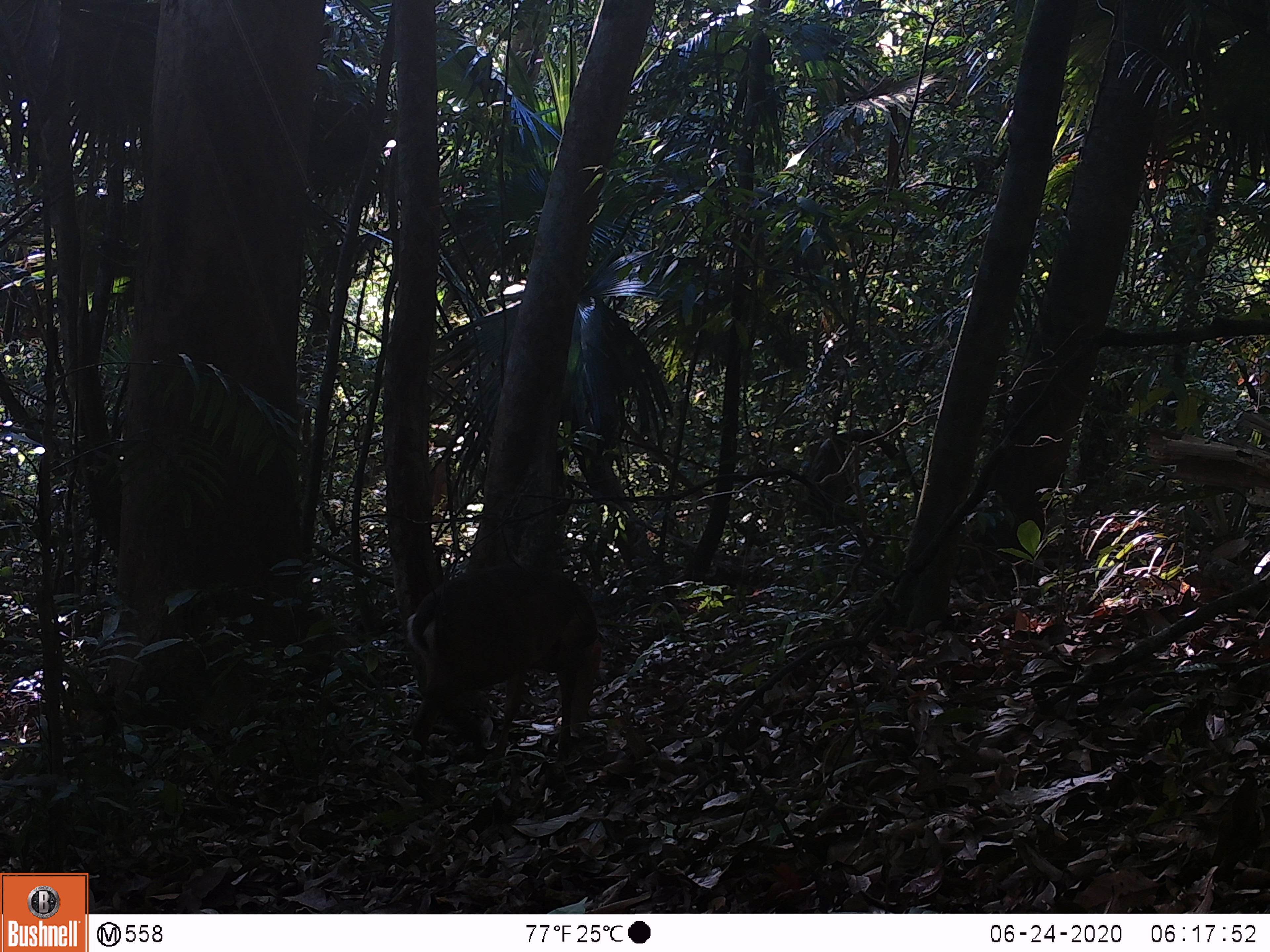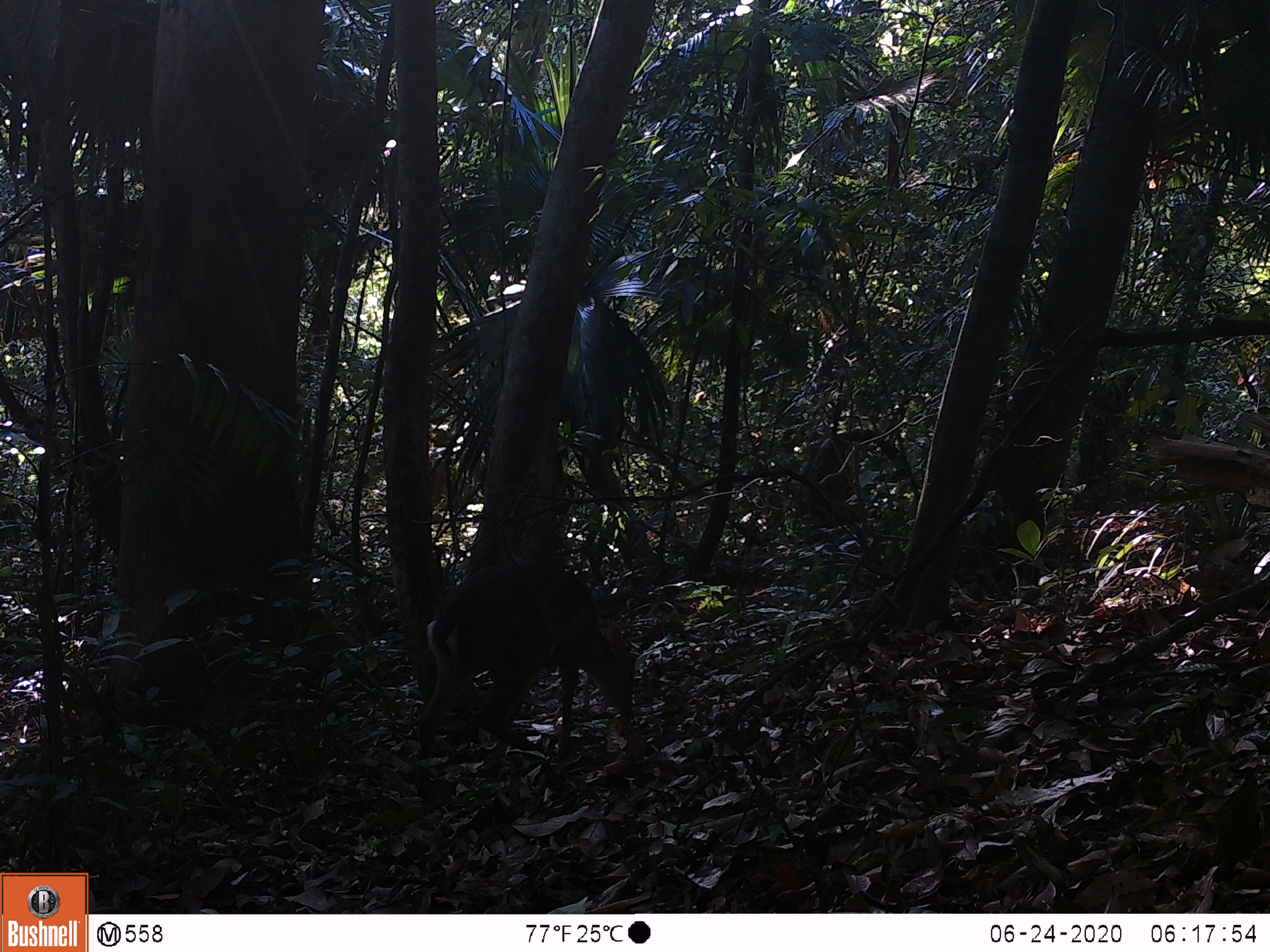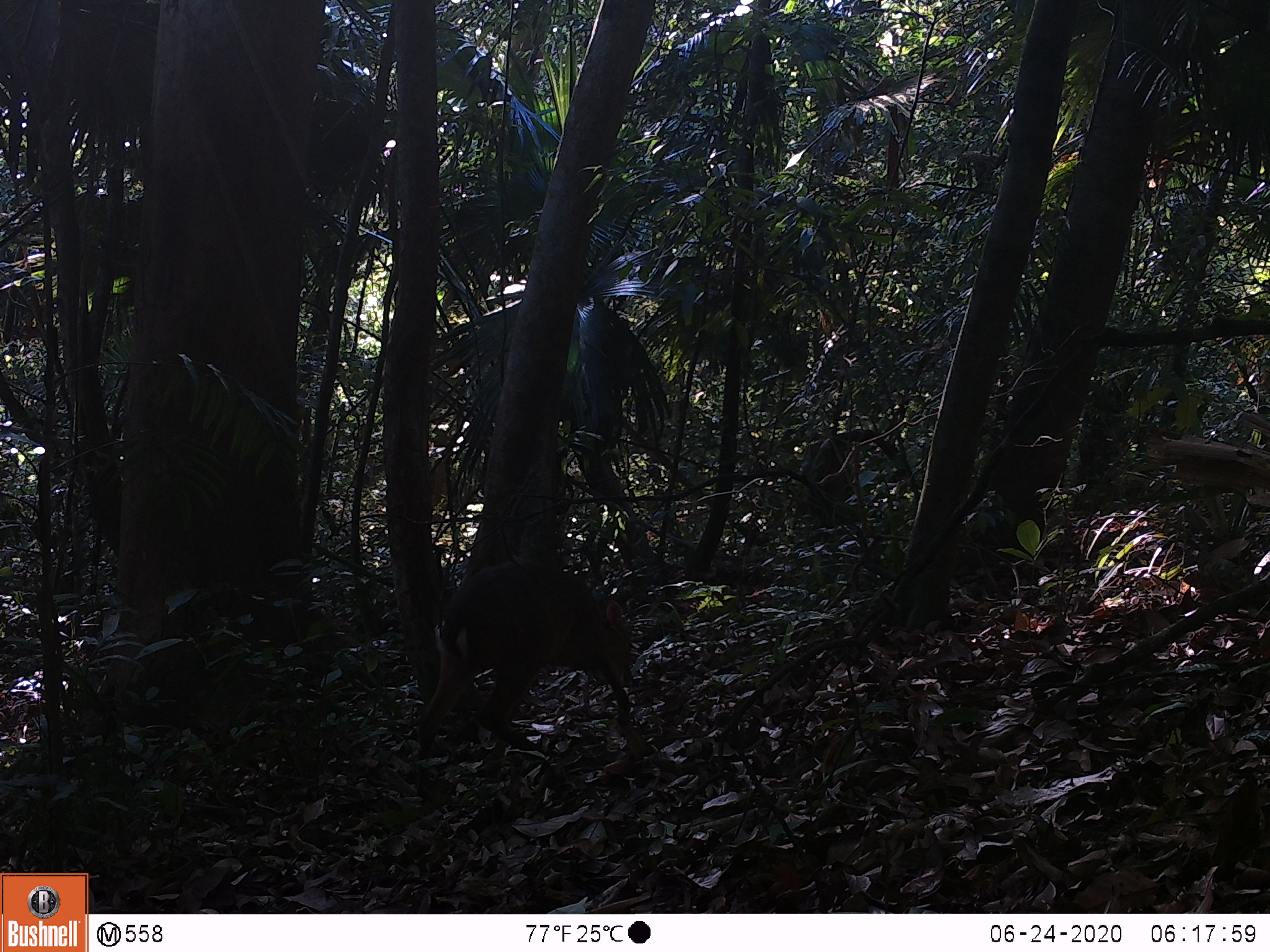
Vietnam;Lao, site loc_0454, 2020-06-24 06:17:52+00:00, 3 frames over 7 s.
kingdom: Animalia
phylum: Chordata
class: Mammalia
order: Artiodactyla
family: Cervidae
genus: Muntiacus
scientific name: Muntiacus vuquangensis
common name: large-antlered muntjac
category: large antlered muntjac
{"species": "large antlered muntjac (large-antlered muntjac) (Muntiacus vuquangensis)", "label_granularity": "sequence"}